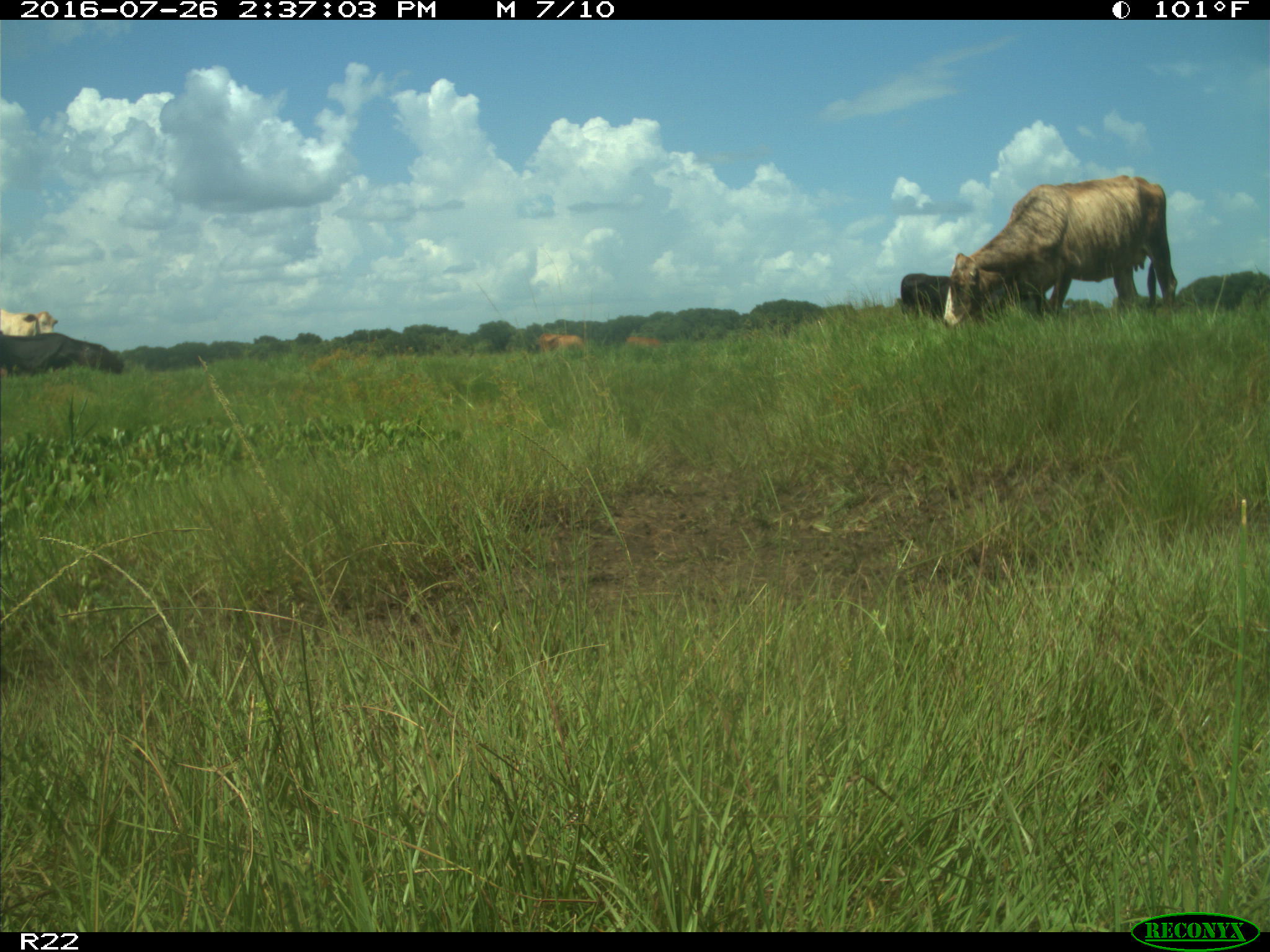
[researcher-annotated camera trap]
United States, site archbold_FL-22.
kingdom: Animalia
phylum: Chordata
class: Mammalia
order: Artiodactyla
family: Bovidae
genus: Bos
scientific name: Bos taurus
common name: domestic cow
Bos taurus (domestic cow).